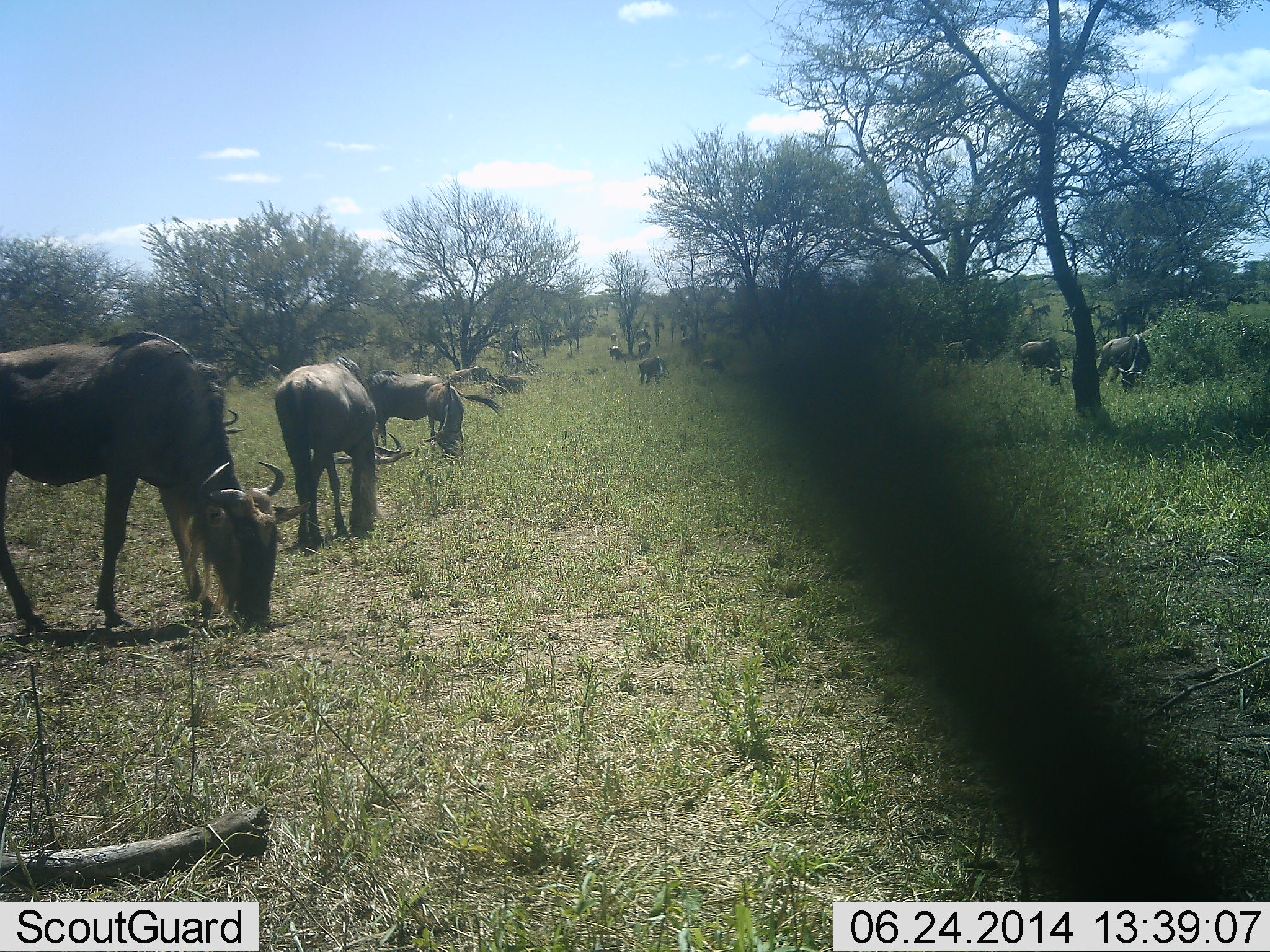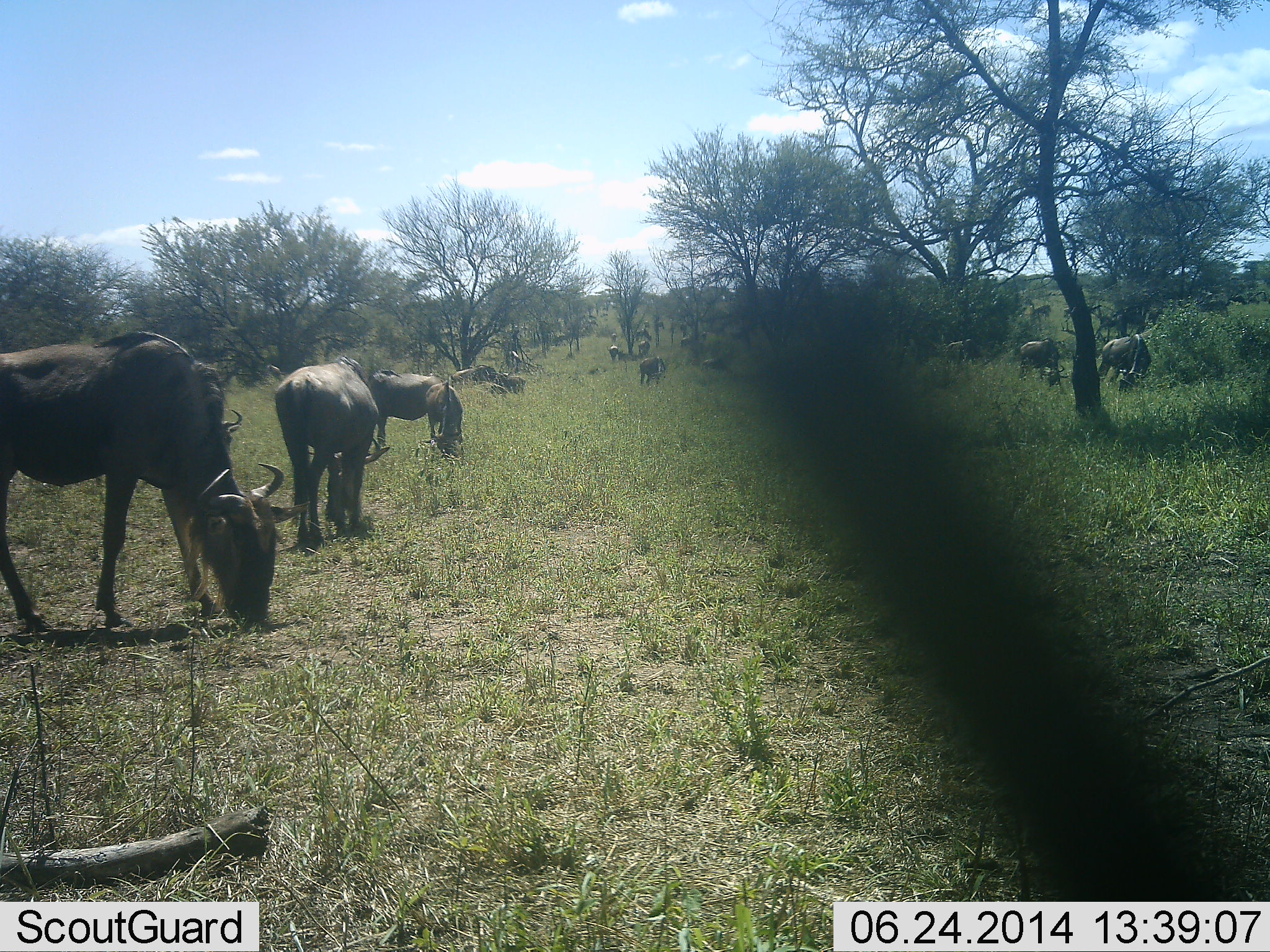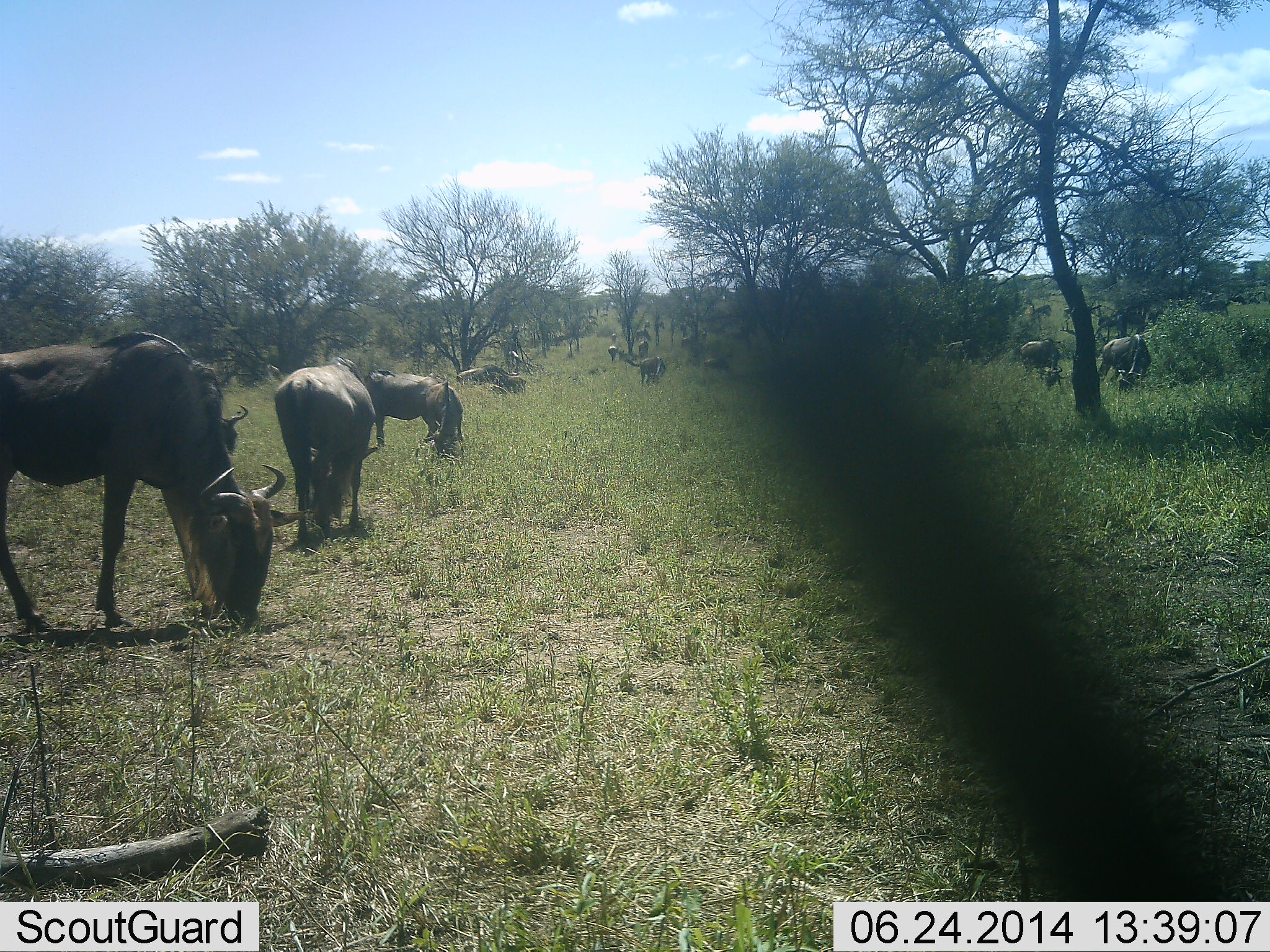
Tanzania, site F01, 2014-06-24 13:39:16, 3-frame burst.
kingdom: Animalia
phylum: Chordata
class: Mammalia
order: Artiodactyla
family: Bovidae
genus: Connochaetes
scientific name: Connochaetes taurinus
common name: blue wildebeest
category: wildebeest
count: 11-50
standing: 40%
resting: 10%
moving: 20%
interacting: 0%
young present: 0%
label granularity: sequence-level